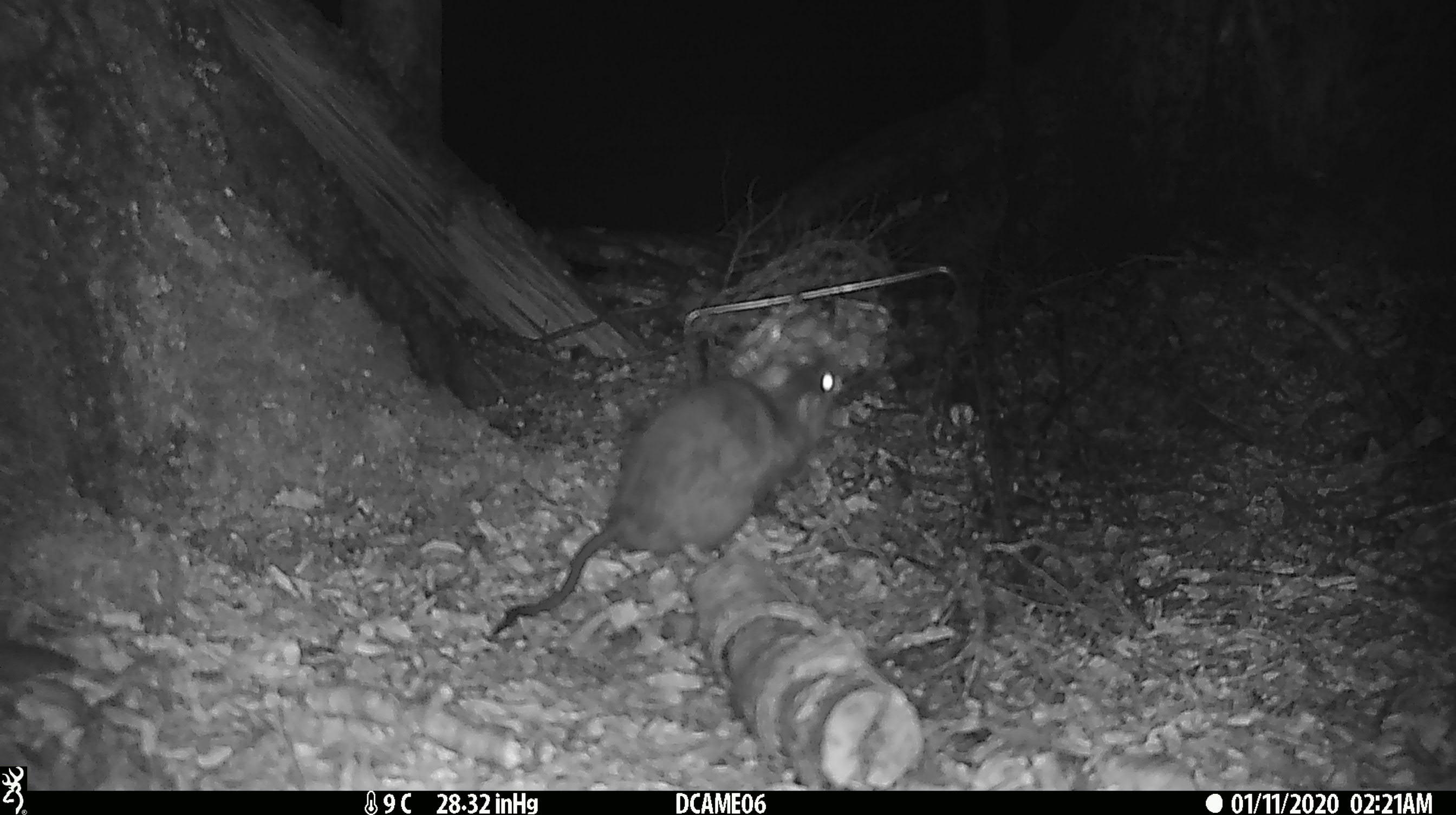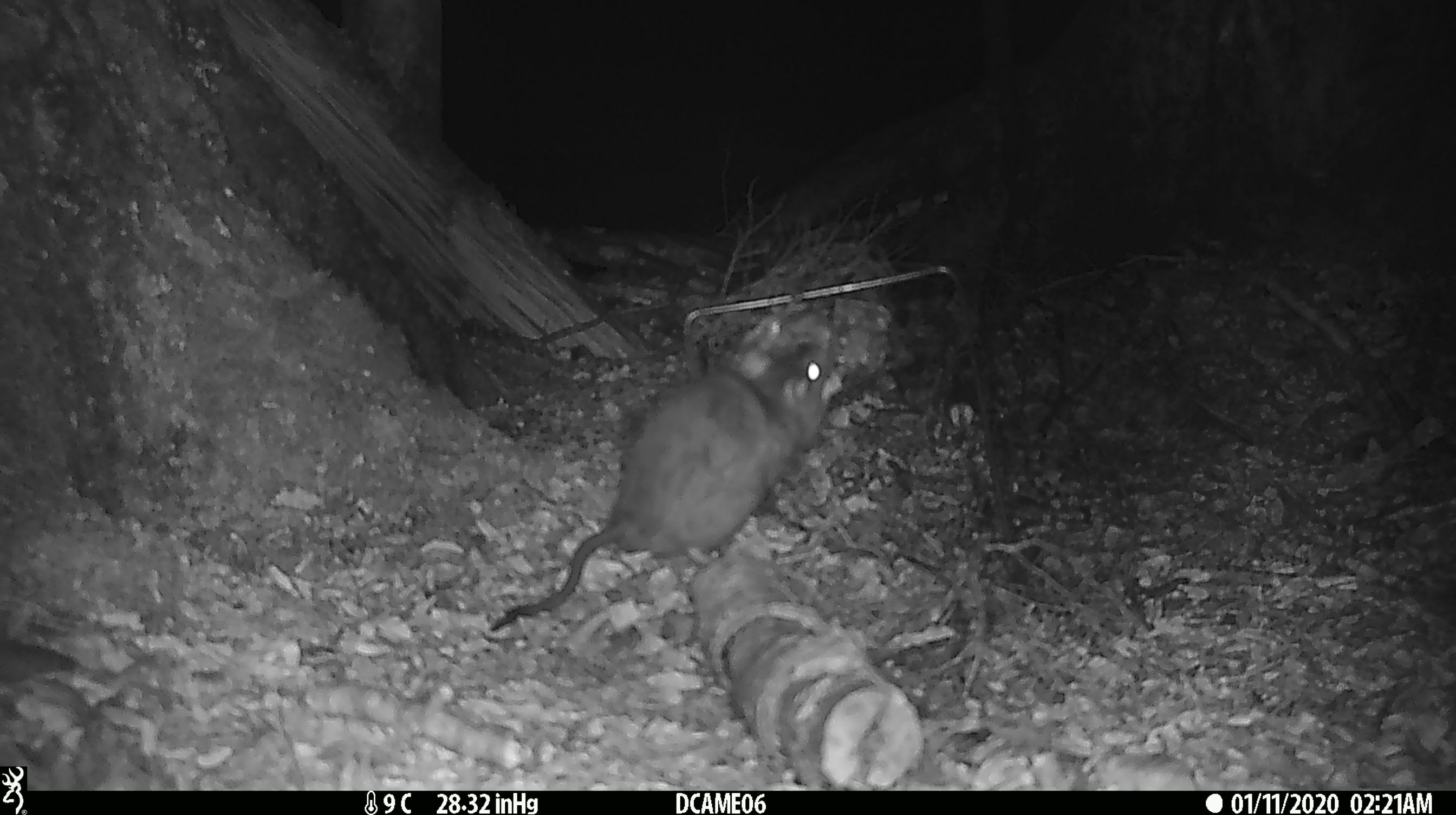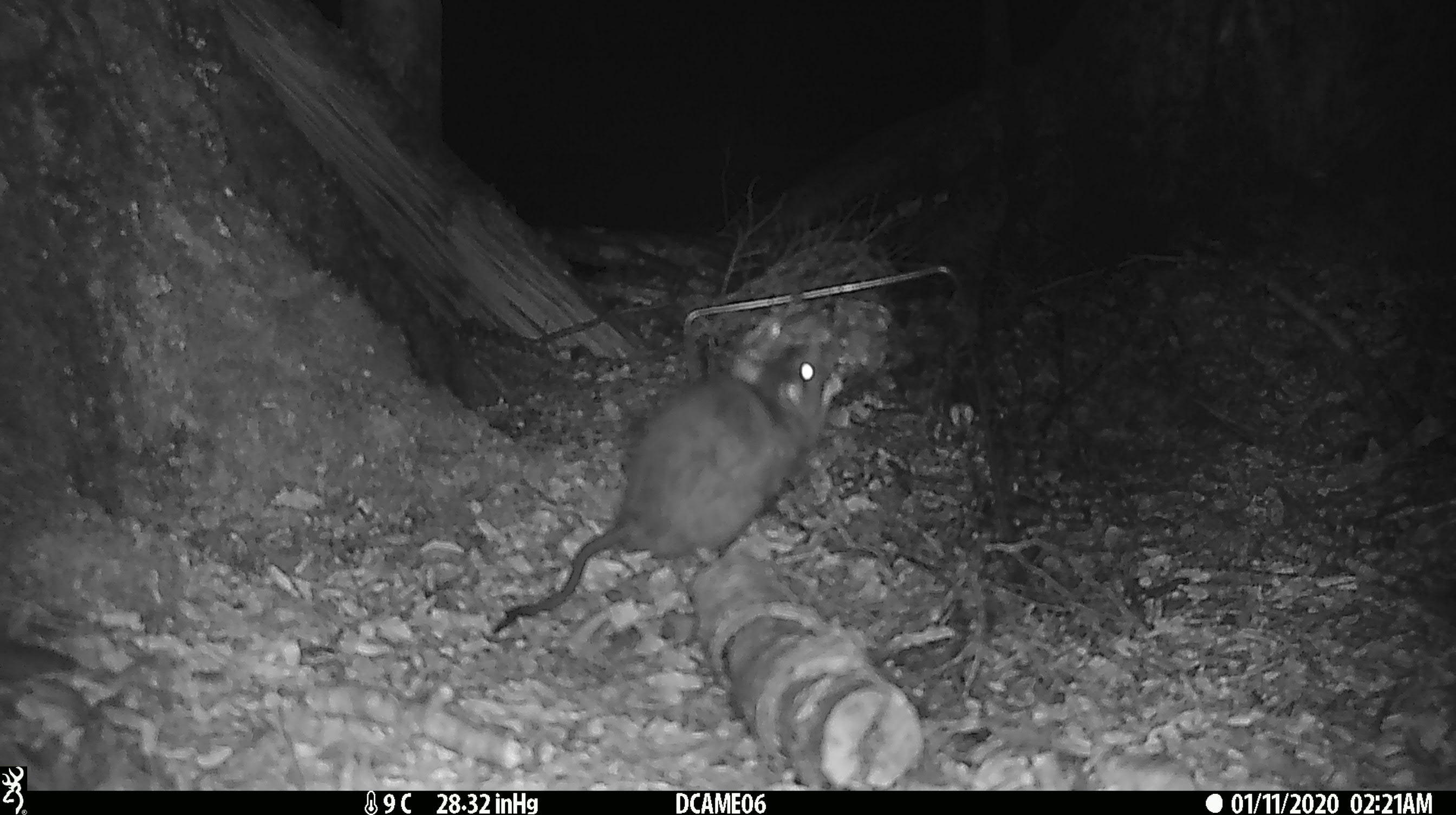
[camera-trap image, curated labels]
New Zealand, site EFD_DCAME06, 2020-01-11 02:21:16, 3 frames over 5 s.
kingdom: Animalia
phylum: Chordata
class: Mammalia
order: Rodentia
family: Muridae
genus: Rattus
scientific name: Rattus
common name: rat